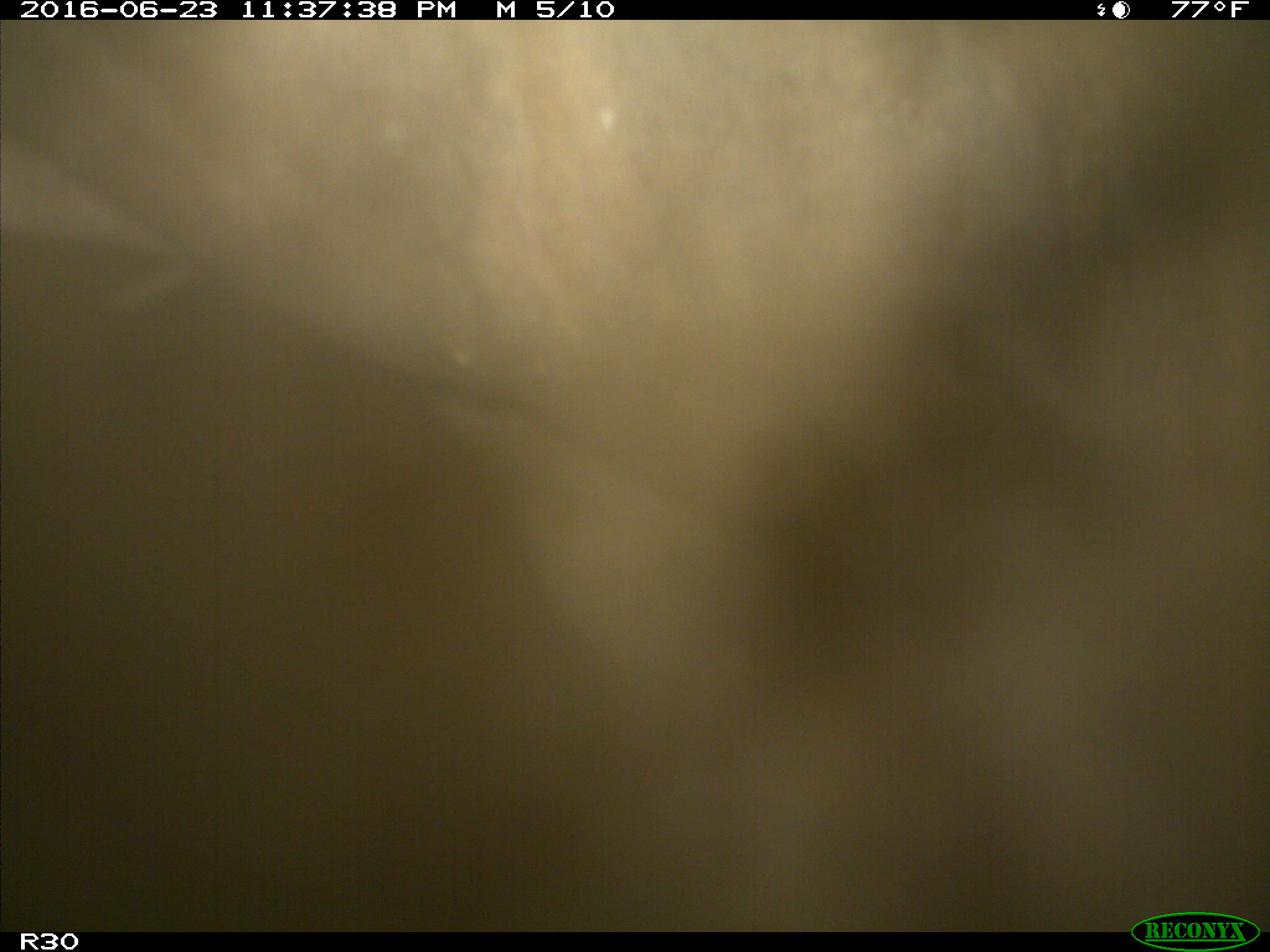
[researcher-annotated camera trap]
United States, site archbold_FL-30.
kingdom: Animalia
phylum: Chordata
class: Mammalia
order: Artiodactyla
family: Bovidae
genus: Bos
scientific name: Bos taurus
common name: domestic cow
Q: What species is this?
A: Bos taurus (domestic cow).